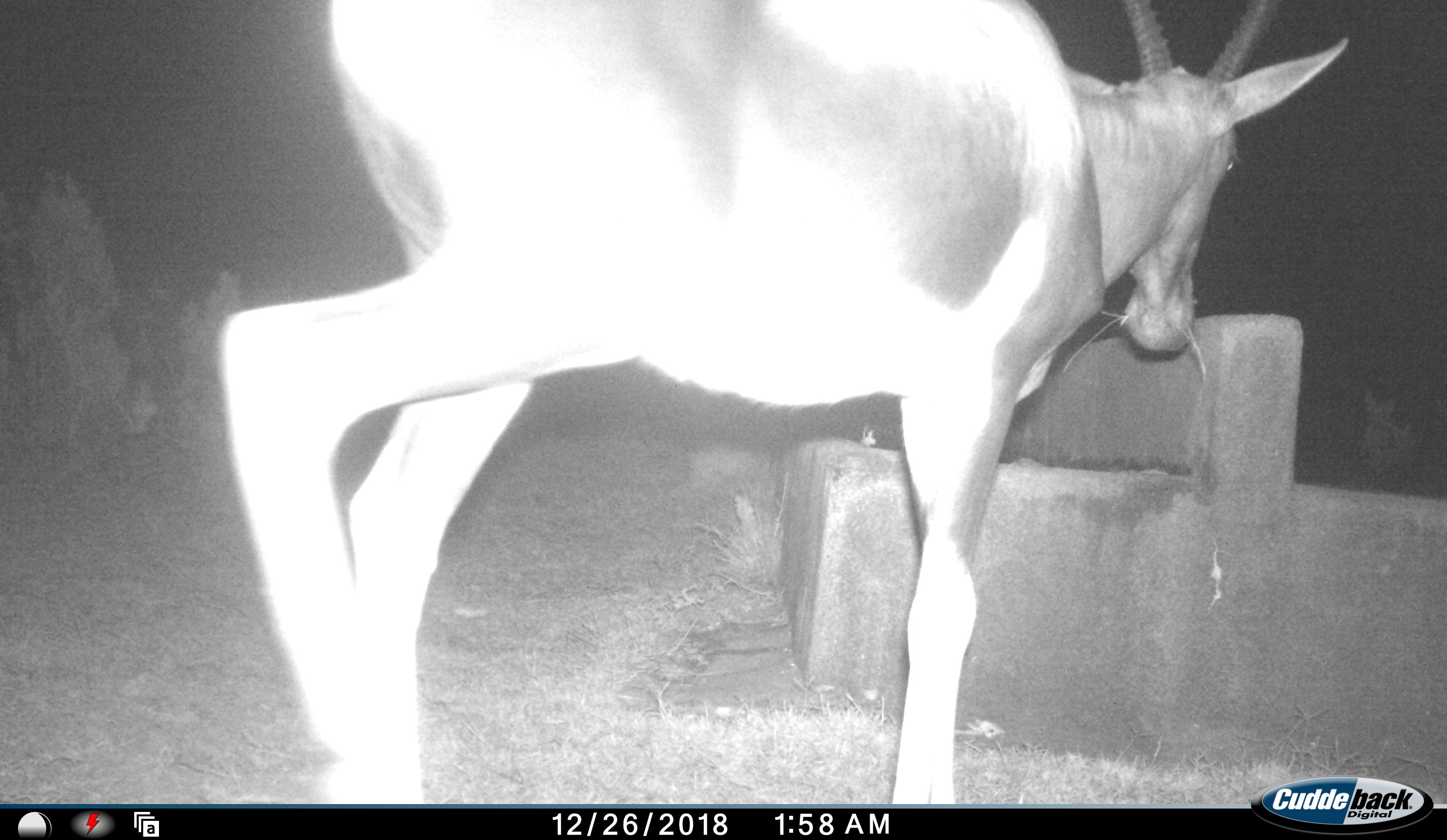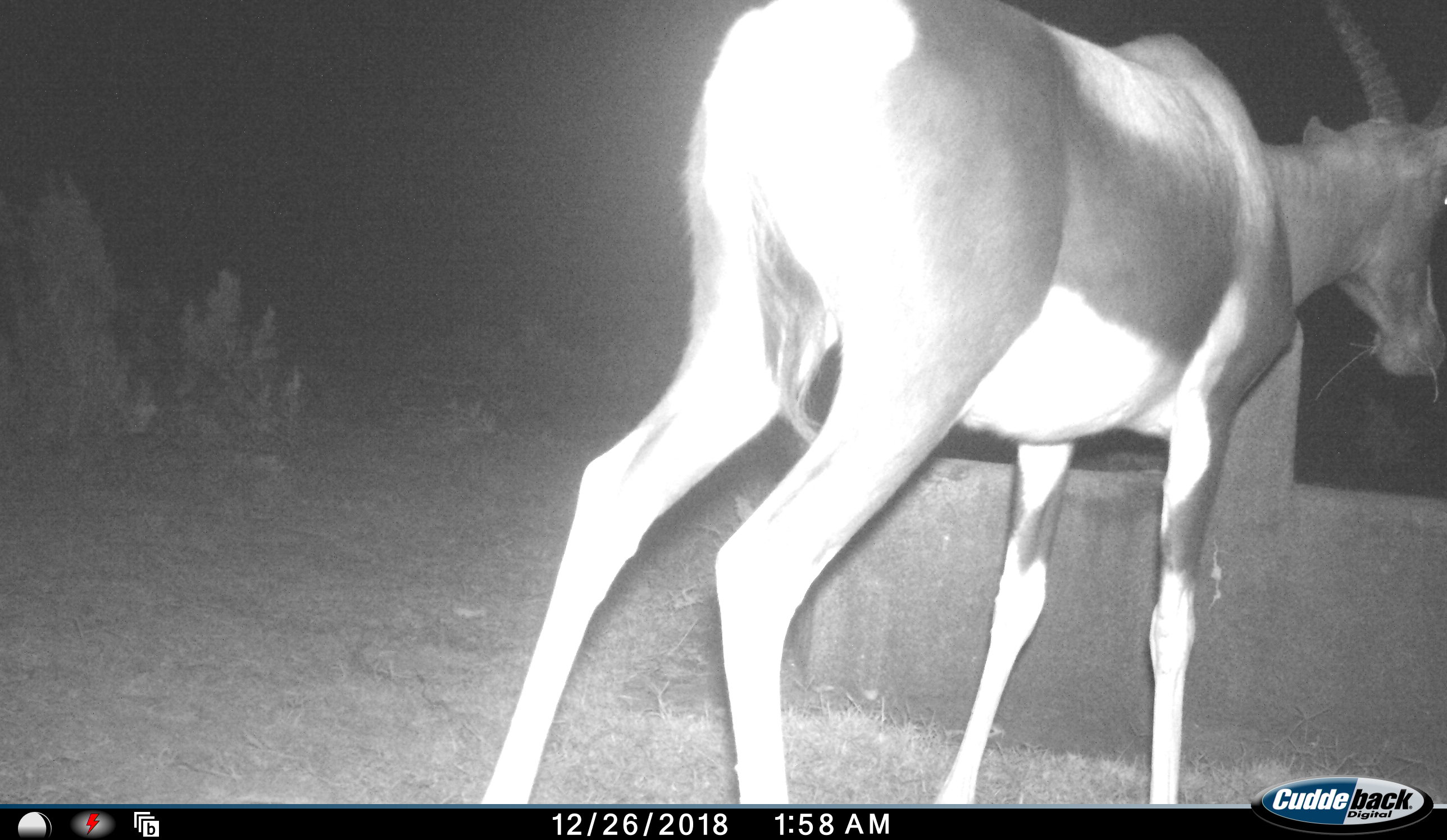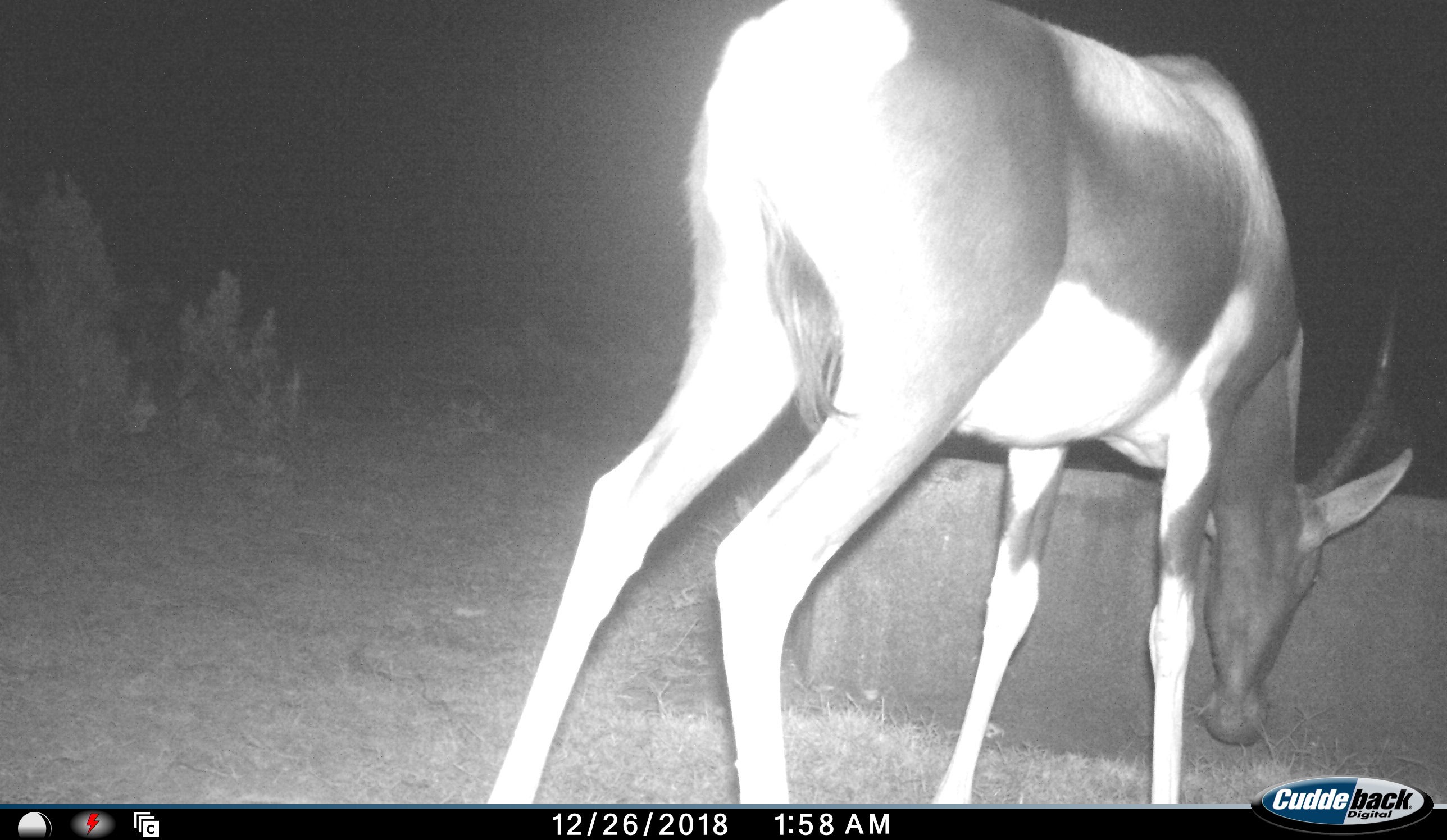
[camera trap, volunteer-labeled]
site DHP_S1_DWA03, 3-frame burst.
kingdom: Animalia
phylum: Chordata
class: Mammalia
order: Artiodactyla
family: Bovidae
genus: Damaliscus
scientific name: Damaliscus pygargus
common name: bontebok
Bontebok (Damaliscus pygargus), count 1. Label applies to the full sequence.